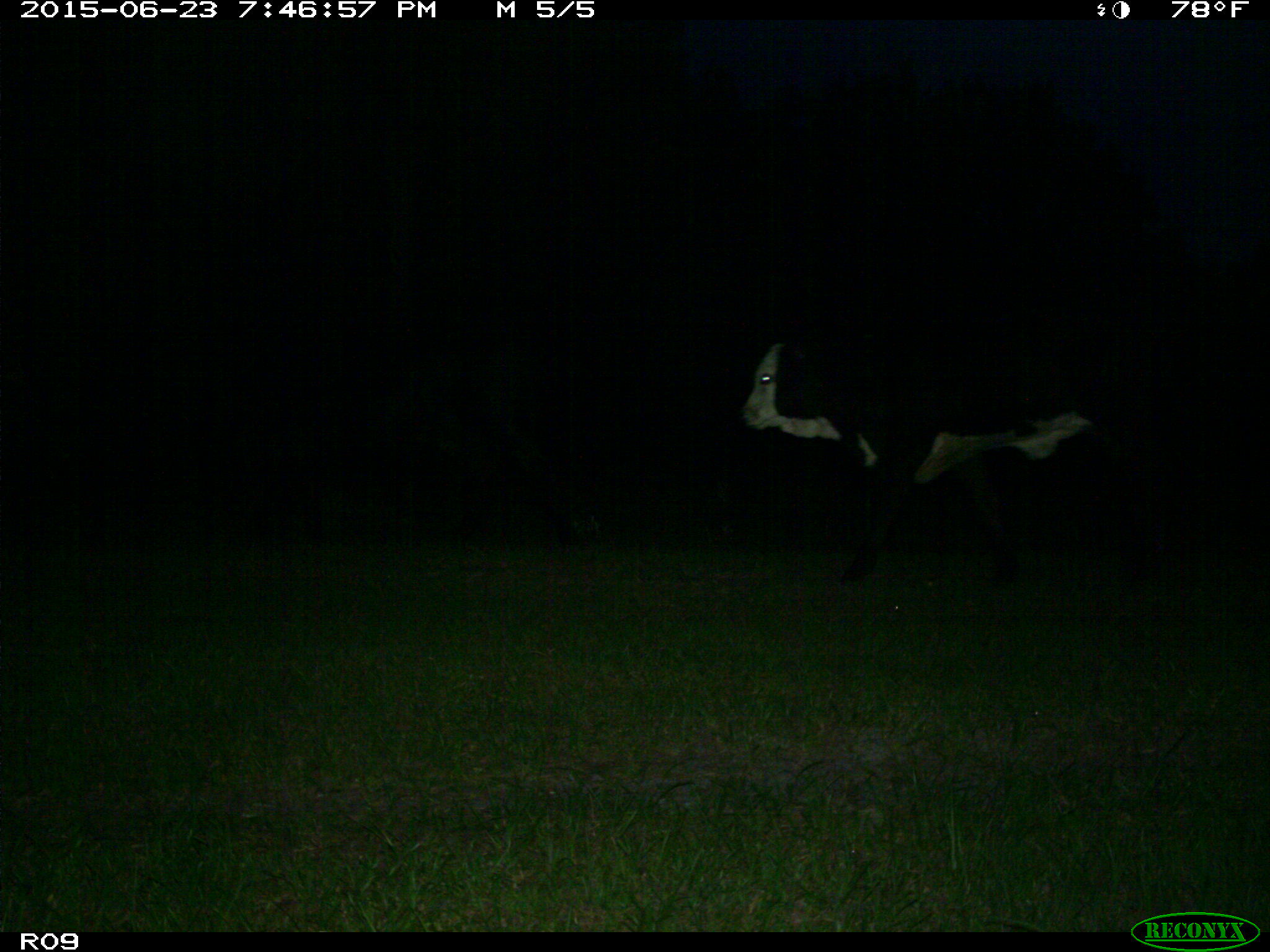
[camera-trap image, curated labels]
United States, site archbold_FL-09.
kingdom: Animalia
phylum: Chordata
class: Mammalia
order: Artiodactyla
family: Bovidae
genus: Bos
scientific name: Bos taurus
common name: domestic cow